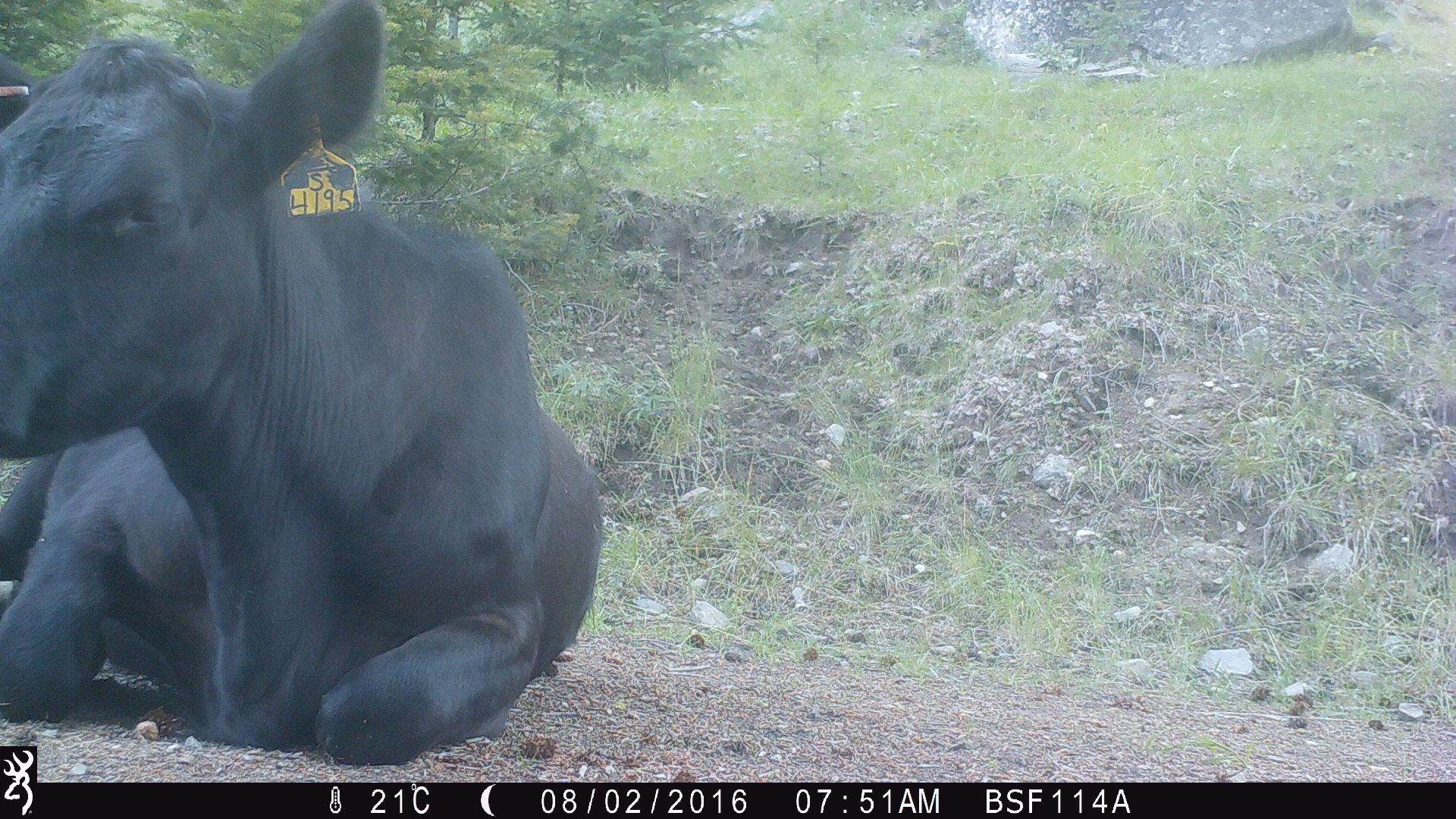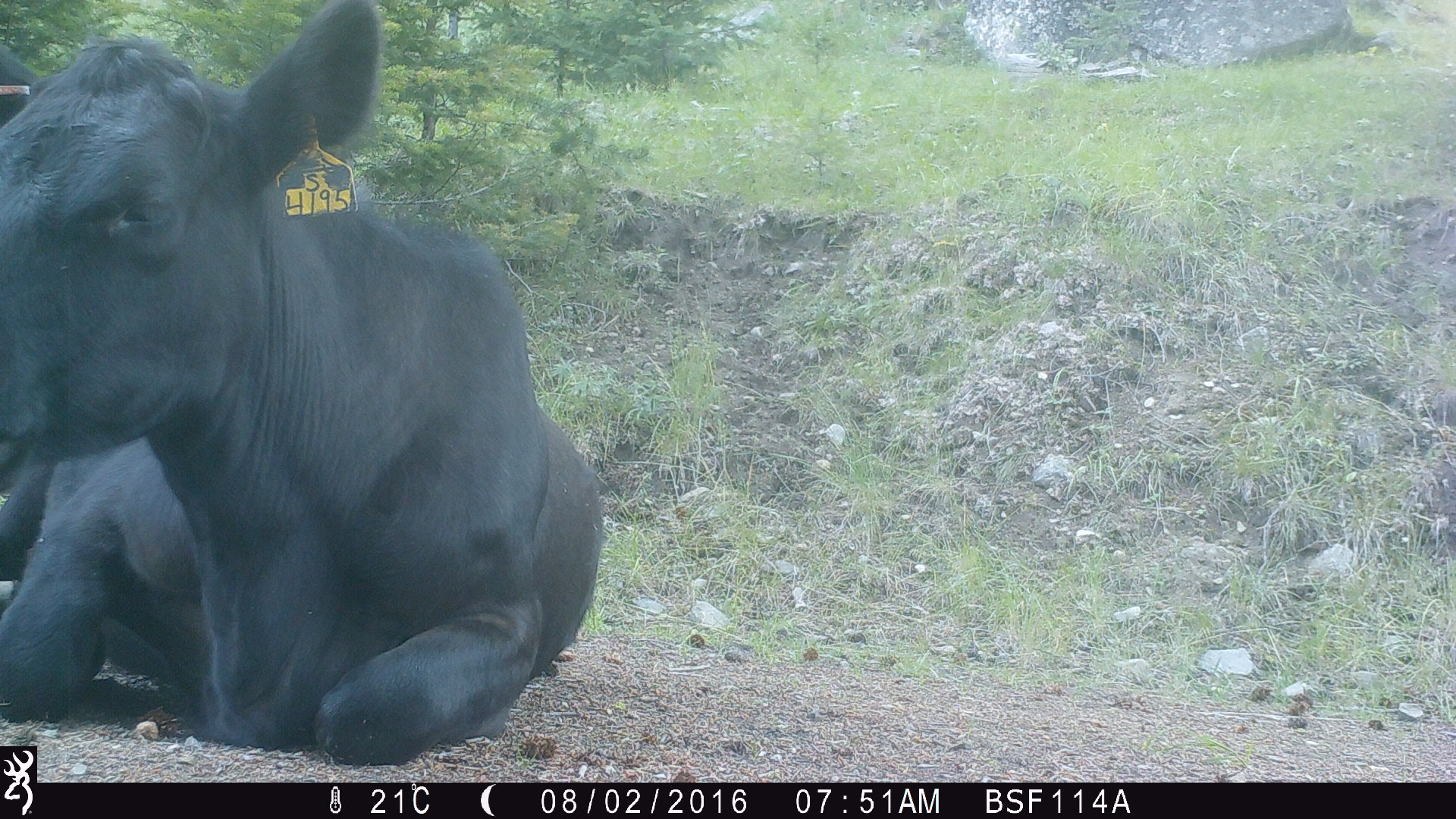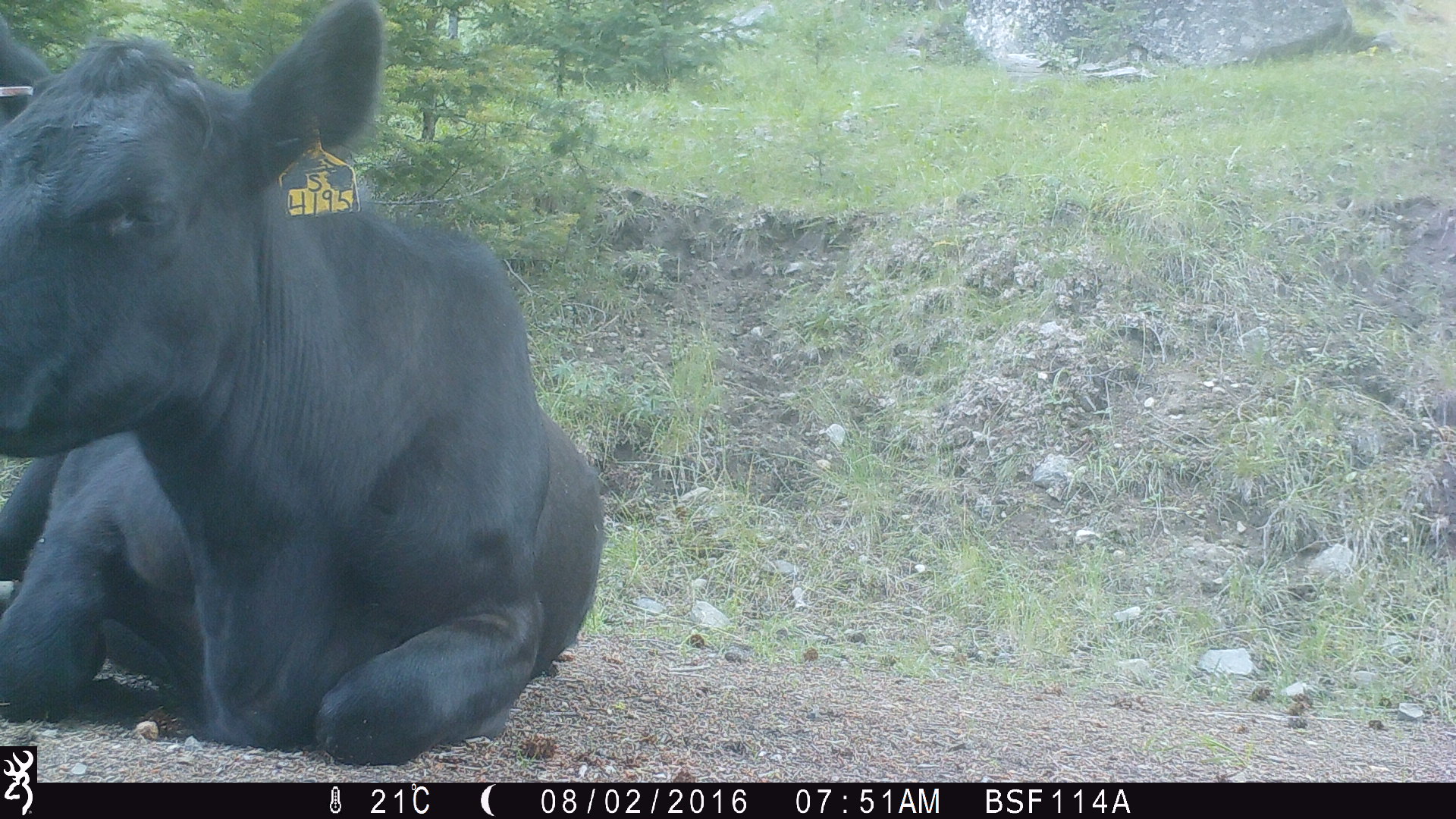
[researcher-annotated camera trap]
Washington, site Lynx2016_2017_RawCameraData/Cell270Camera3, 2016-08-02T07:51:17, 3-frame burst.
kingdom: Animalia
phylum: Chordata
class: Mammalia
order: Artiodactyla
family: Bovidae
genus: Bos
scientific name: Bos taurus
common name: domestic cattle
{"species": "domestic cattle (Bos taurus)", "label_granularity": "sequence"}